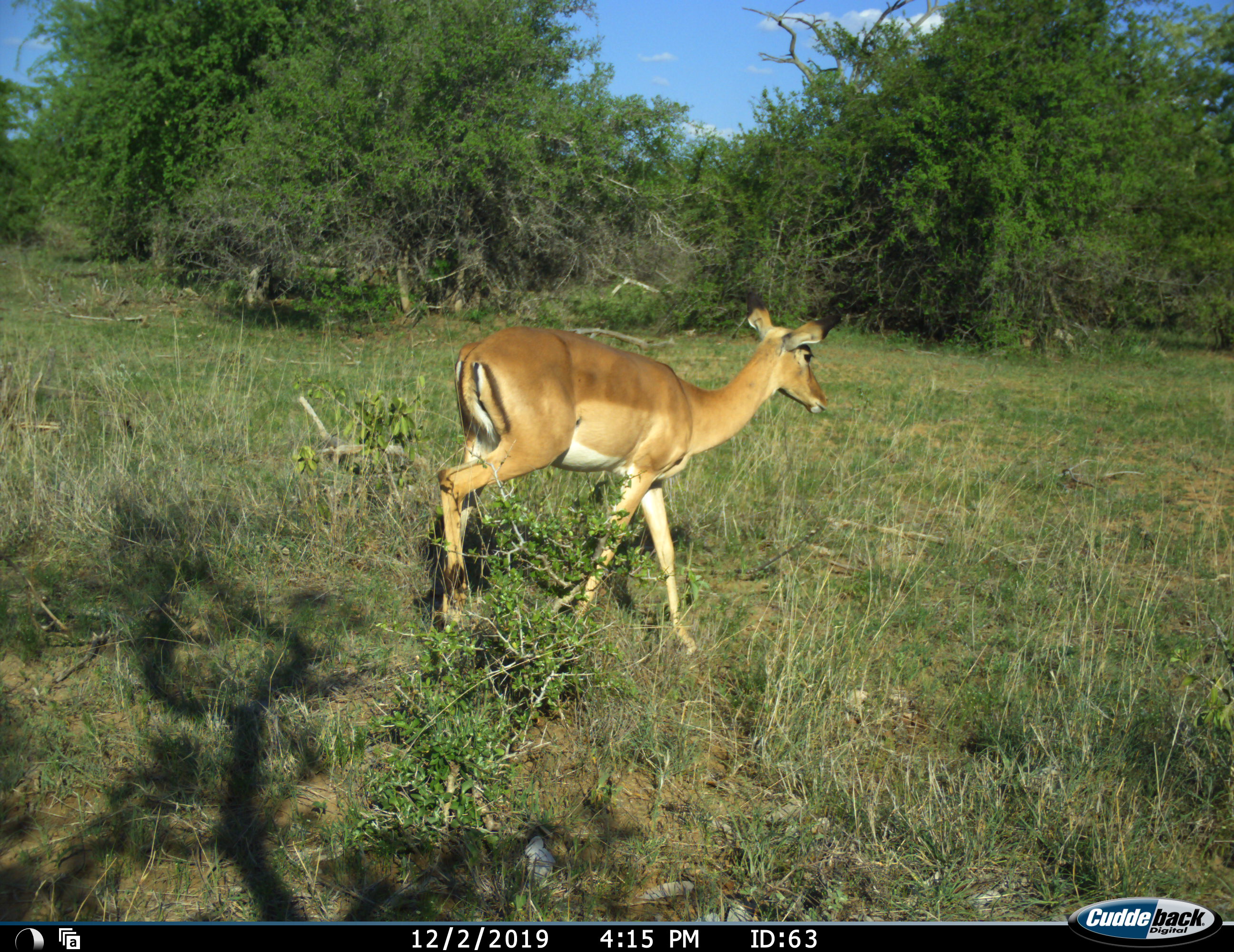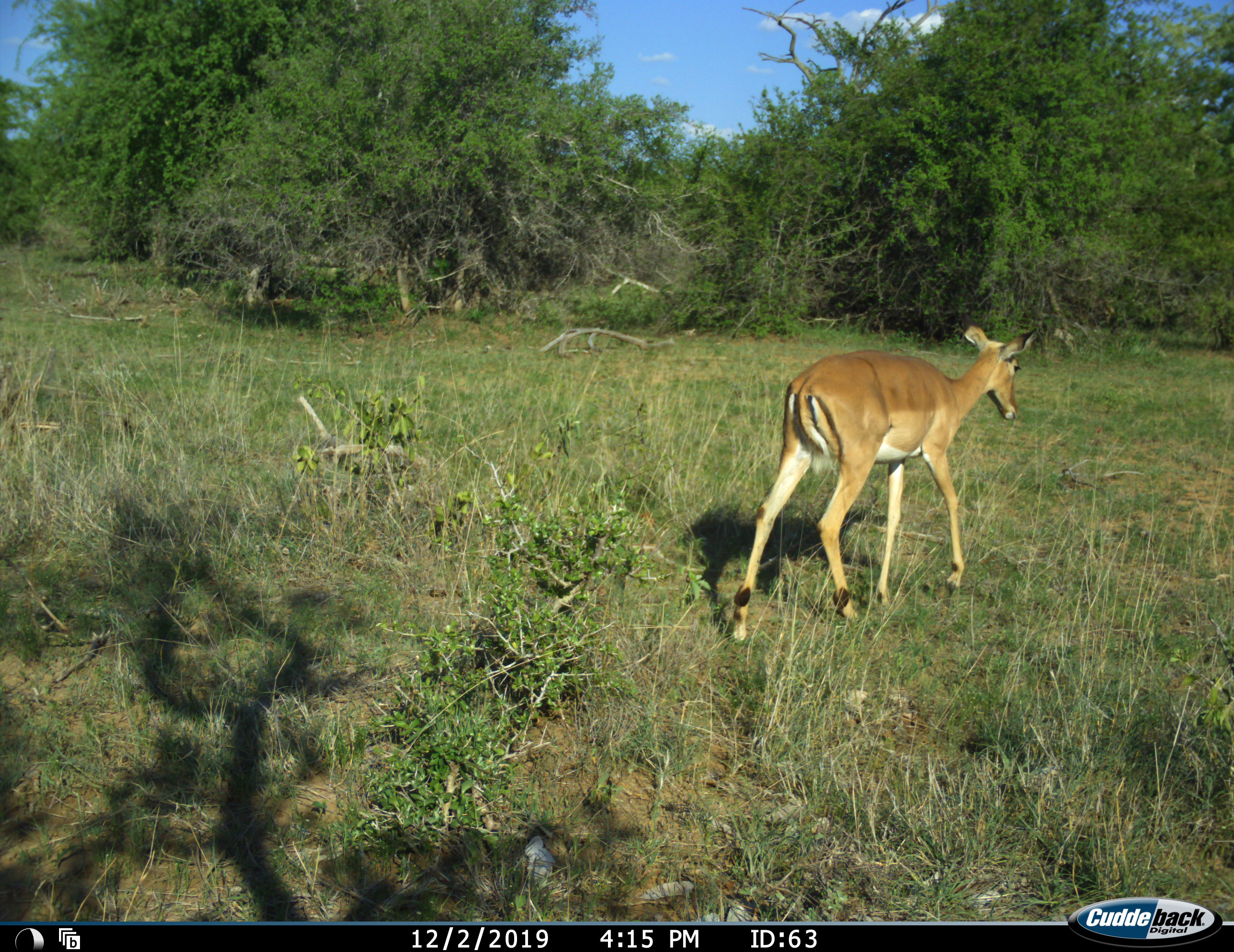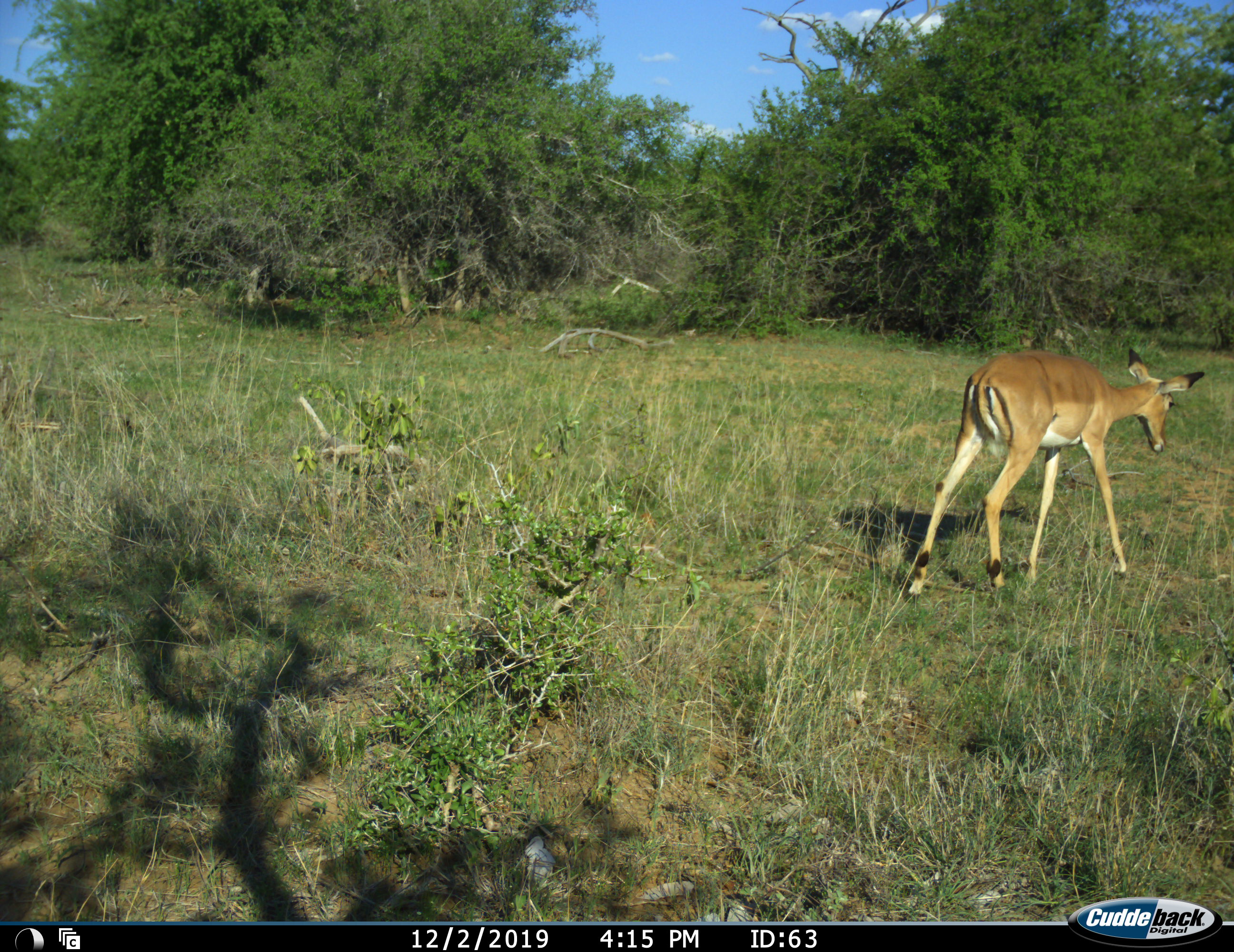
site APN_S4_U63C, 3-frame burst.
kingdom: Animalia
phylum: Chordata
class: Mammalia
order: Artiodactyla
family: Bovidae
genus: Aepyceros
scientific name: Aepyceros melampus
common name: impala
Impala (Aepyceros melampus), count 1. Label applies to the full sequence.